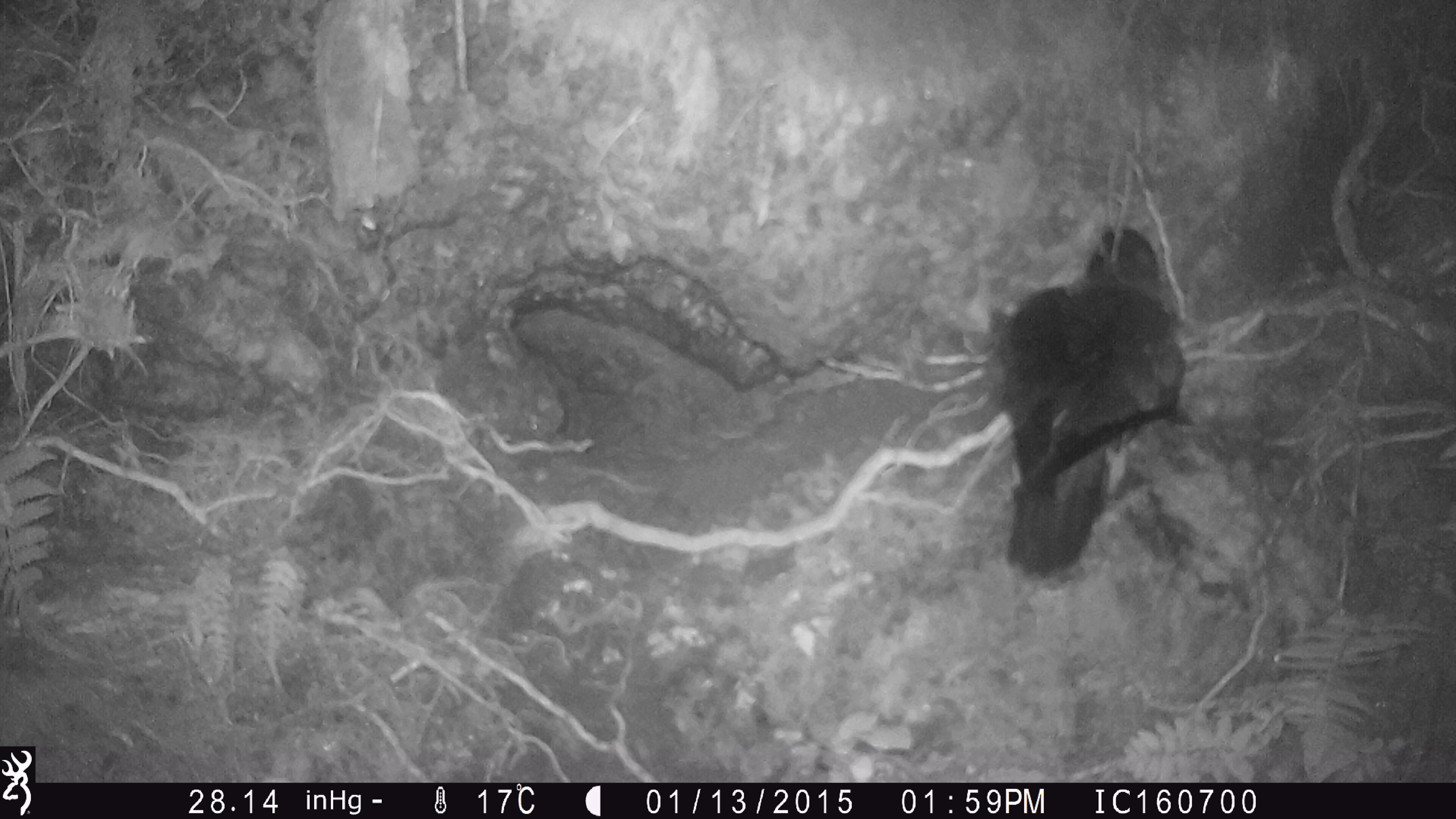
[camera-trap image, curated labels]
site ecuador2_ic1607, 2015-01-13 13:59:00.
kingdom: Animalia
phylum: Chordata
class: Aves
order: Procellariiformes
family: Procellariidae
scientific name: Procellariidae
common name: petrel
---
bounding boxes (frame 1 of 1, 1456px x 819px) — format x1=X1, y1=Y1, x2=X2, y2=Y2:
petrel: x1=987, y1=223, x2=1190, y2=573